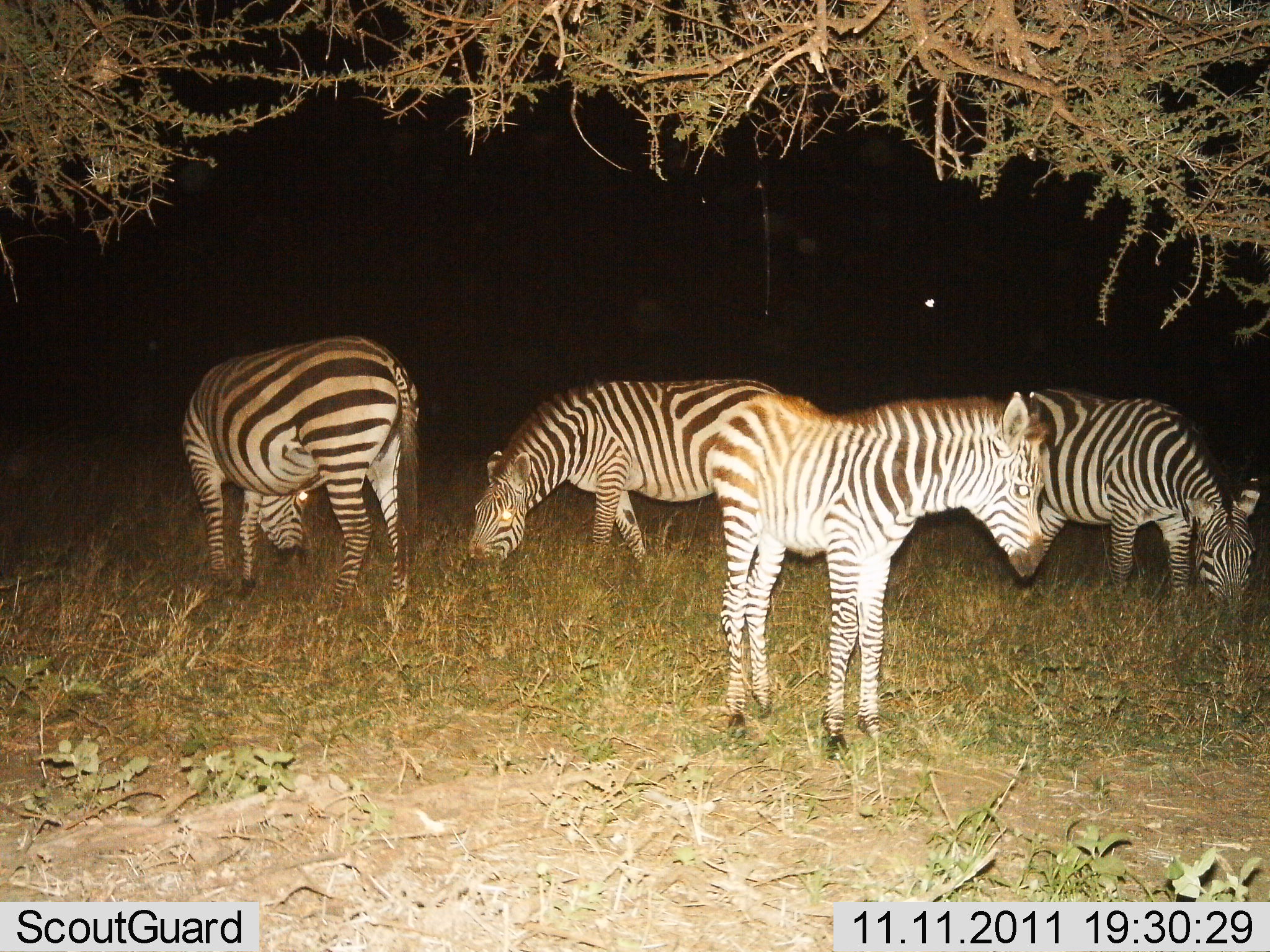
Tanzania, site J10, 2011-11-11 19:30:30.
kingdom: Animalia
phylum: Chordata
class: Mammalia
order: Perissodactyla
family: Equidae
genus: Equus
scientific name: Equus quagga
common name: plains zebra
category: zebra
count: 4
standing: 60%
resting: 0%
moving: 0%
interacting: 0%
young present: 40%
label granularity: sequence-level